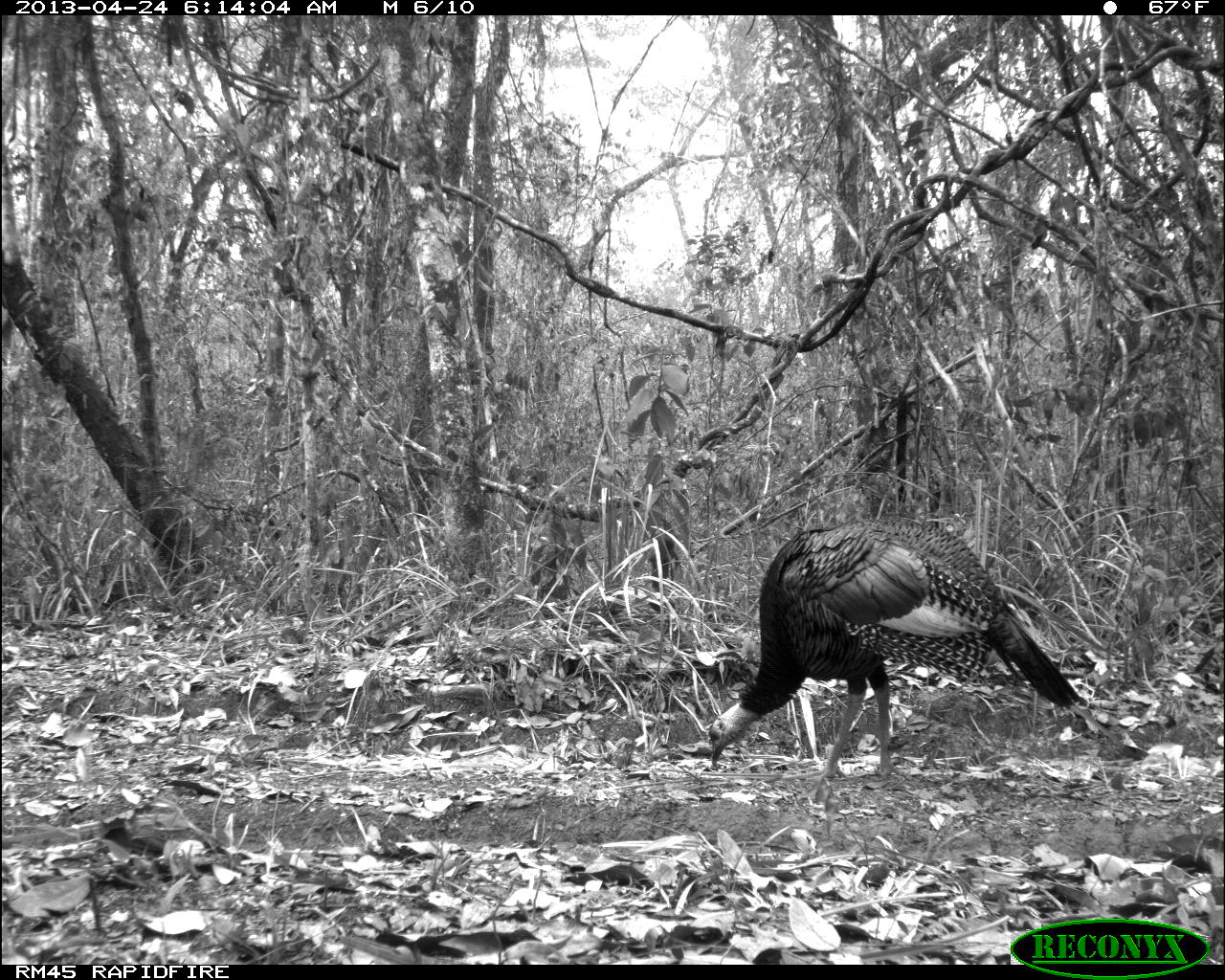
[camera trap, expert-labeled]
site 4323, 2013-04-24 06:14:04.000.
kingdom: Animalia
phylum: Chordata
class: Aves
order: Galliformes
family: Phasianidae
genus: Meleagris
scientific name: Meleagris ocellata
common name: ocellated turkey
Meleagris ocellata (ocellated turkey), count 1, sex female.